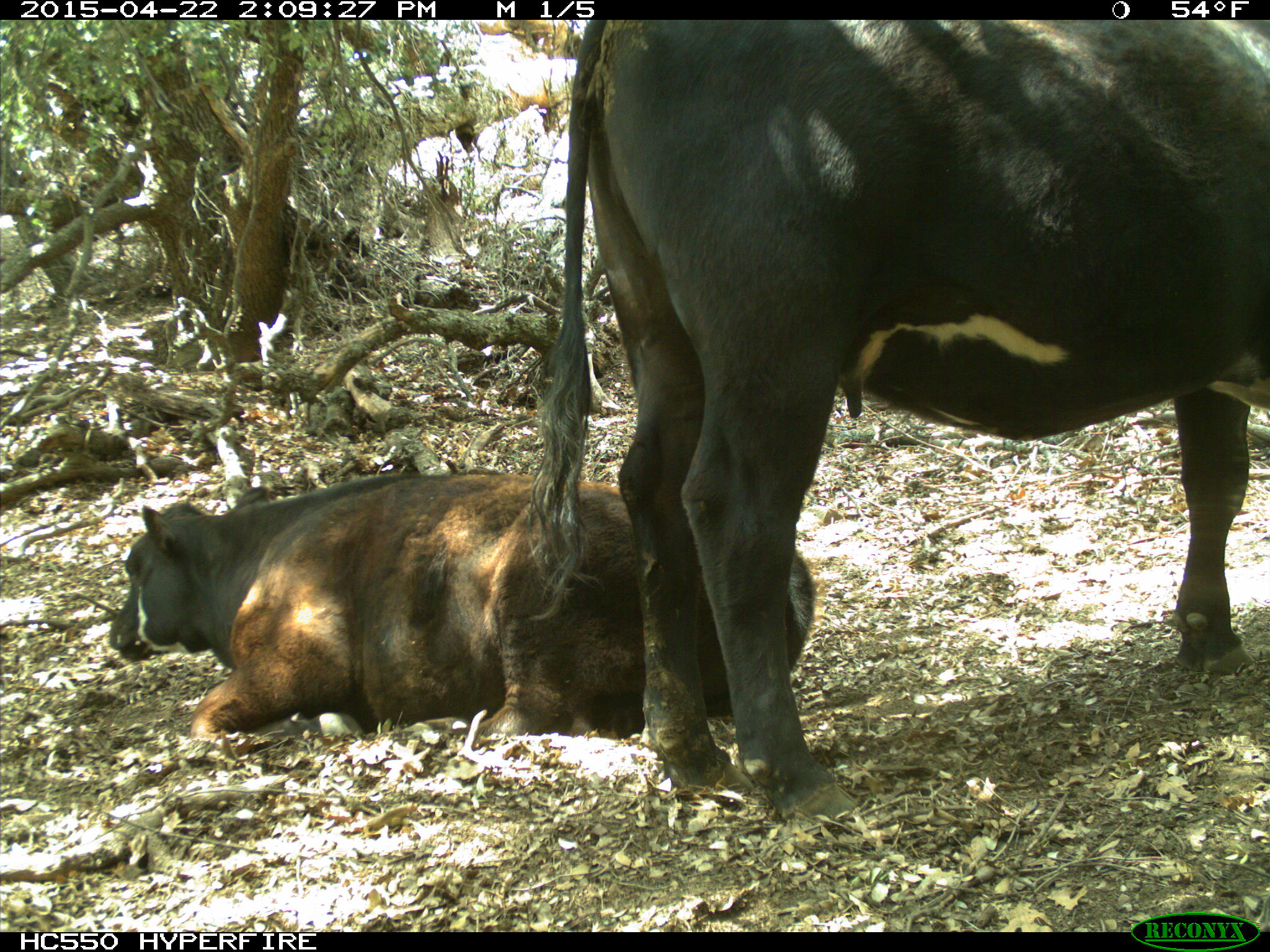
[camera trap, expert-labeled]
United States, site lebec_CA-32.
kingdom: Animalia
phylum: Chordata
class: Mammalia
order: Artiodactyla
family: Bovidae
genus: Bos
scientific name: Bos taurus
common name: domestic cow